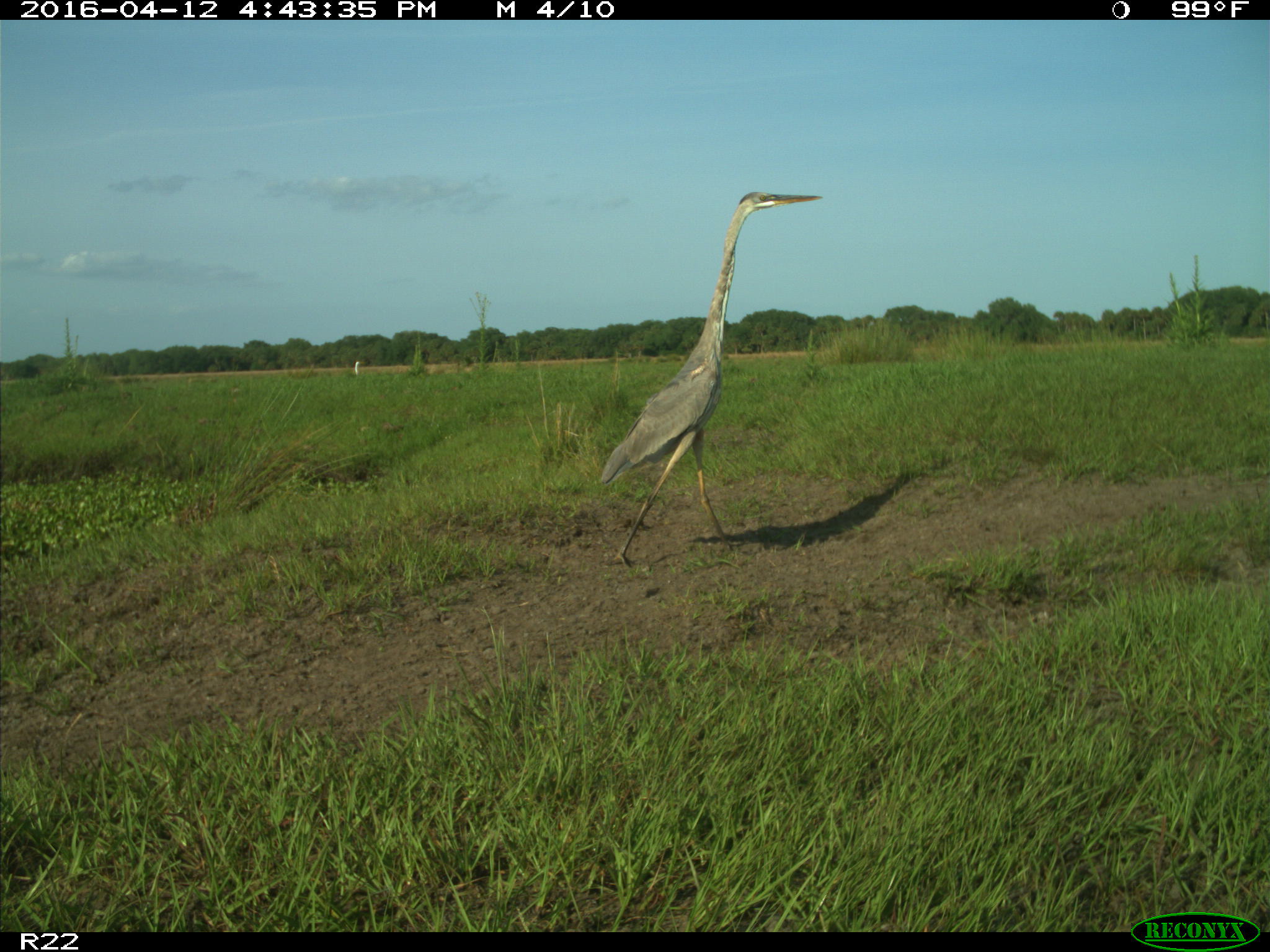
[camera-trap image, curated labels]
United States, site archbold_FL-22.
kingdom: Animalia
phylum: Chordata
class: Aves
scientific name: Aves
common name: birds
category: unidentified bird